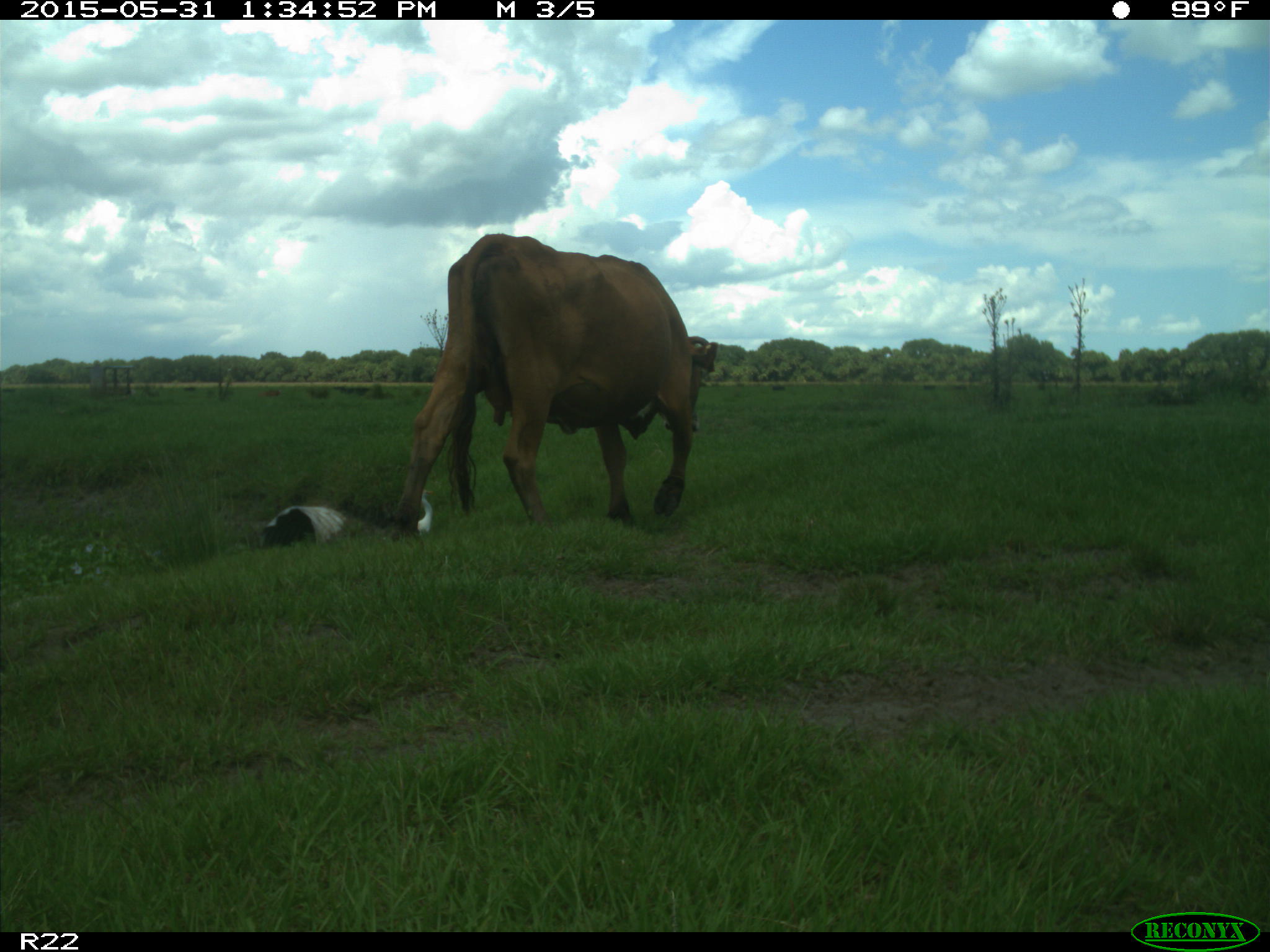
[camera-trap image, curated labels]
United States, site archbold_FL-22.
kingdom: Animalia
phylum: Chordata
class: Mammalia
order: Artiodactyla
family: Bovidae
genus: Bos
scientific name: Bos taurus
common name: domestic cow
Bos taurus (domestic cow).